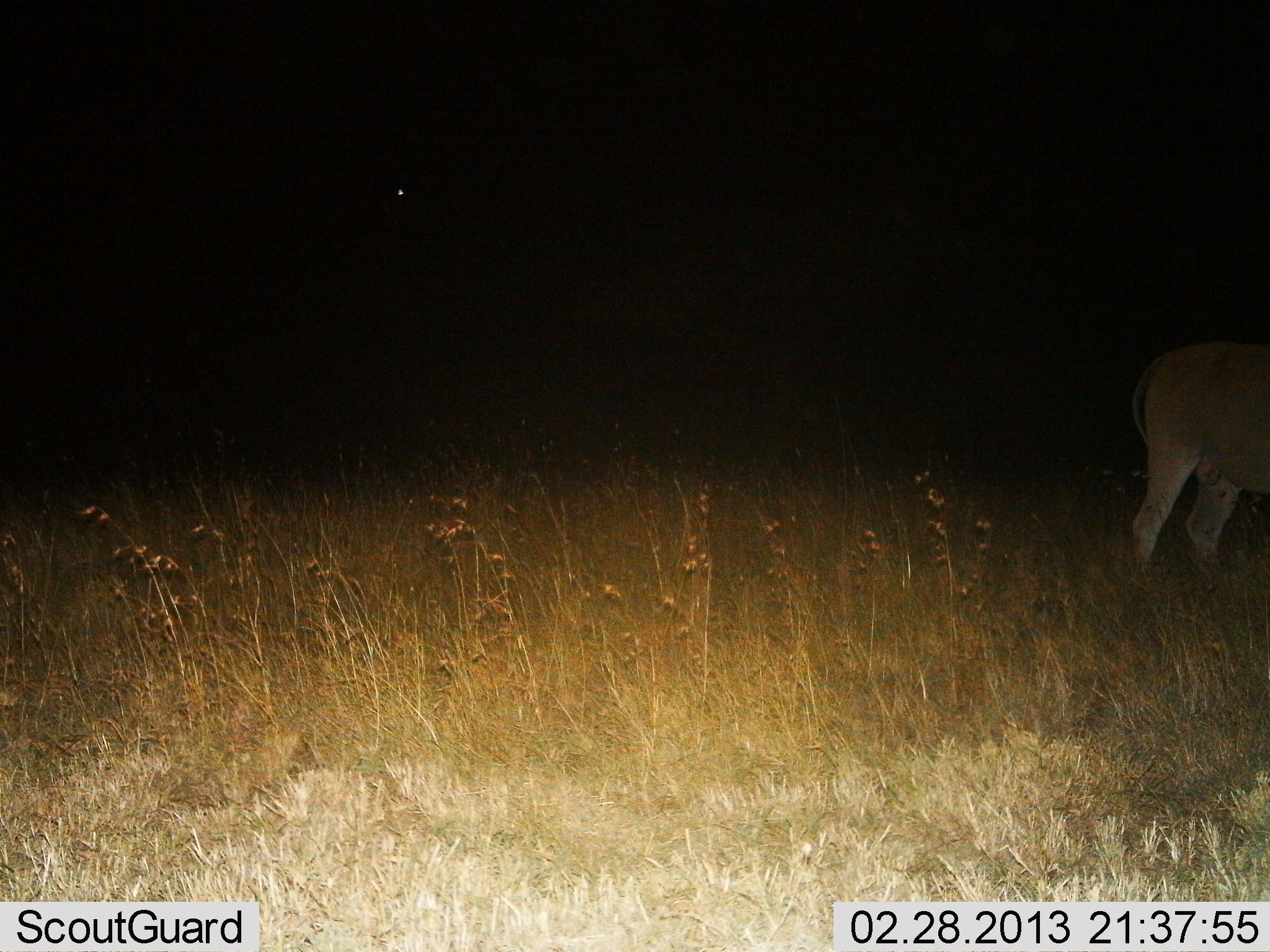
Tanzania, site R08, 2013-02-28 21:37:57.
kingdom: Animalia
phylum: Chordata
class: Mammalia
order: Artiodactyla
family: Bovidae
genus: Tragelaphus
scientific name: Tragelaphus oryx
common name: eland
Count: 1.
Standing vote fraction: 100%.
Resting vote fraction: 0%.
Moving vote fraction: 0%.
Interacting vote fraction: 0%.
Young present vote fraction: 0%.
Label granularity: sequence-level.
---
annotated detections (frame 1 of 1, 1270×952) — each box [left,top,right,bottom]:
animal: [1118,338,1270,574]